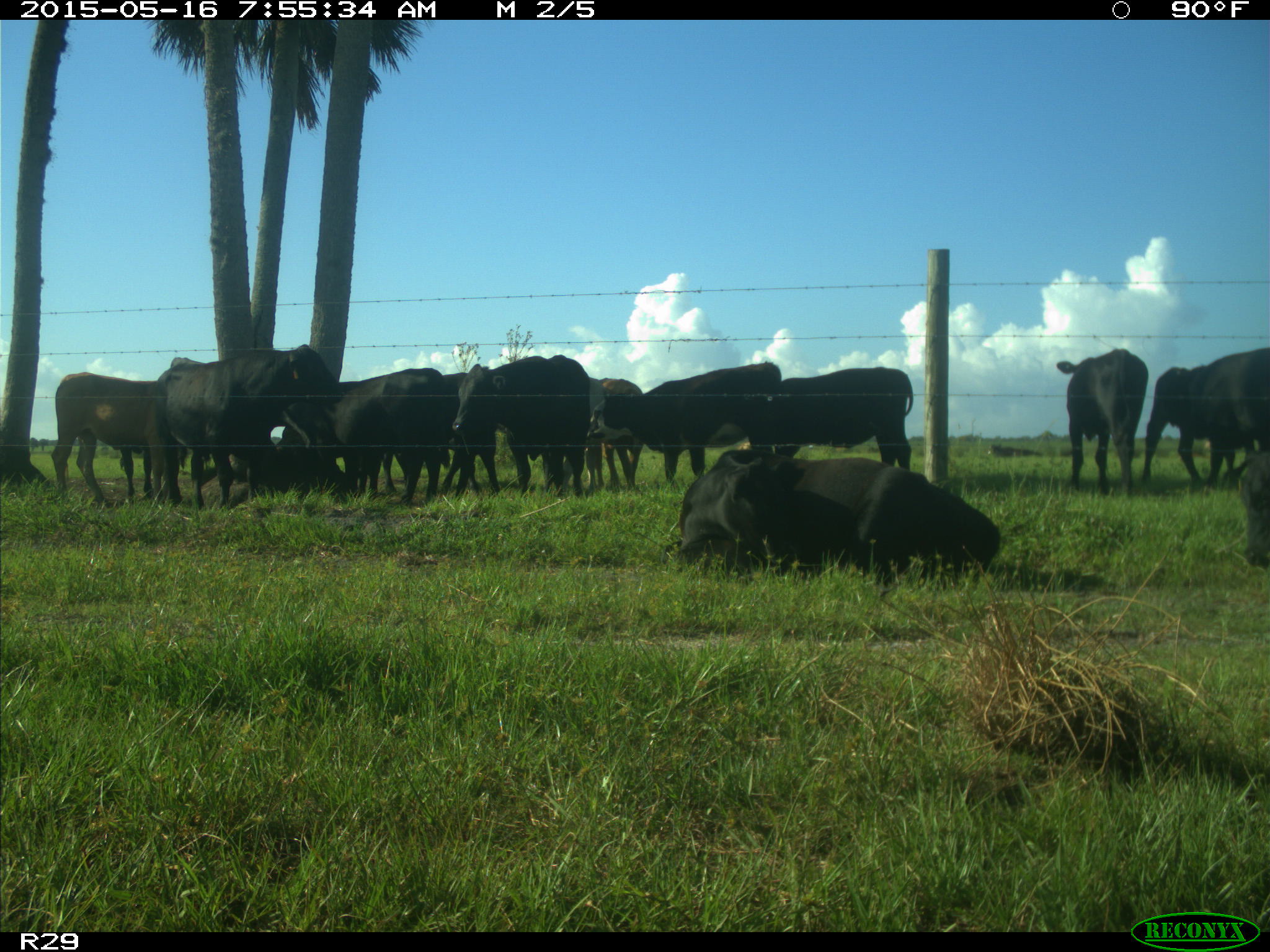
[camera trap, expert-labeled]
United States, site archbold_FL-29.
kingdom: Animalia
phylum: Chordata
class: Mammalia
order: Artiodactyla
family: Bovidae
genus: Bos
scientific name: Bos taurus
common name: domestic cow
Bos taurus (domestic cow).